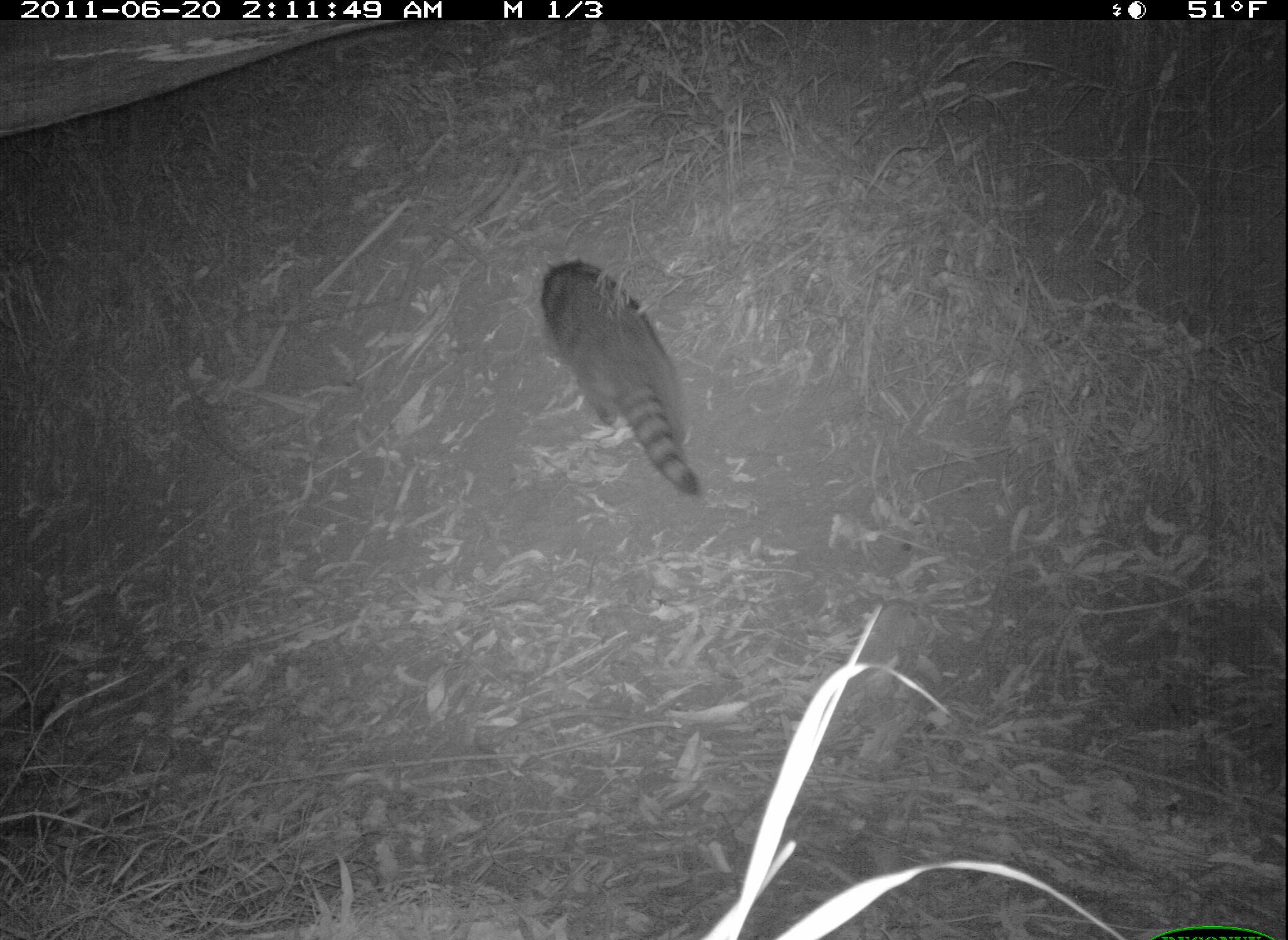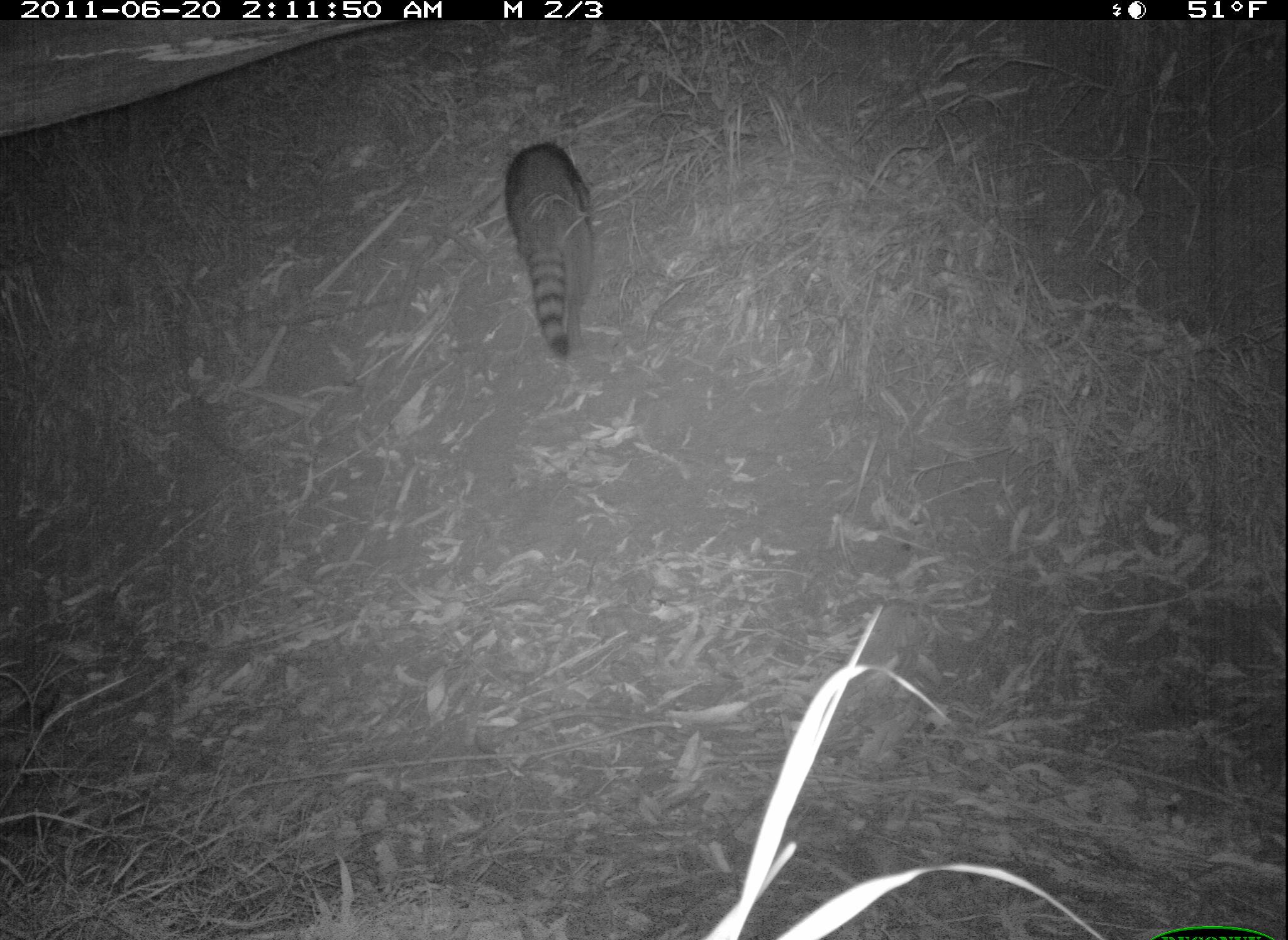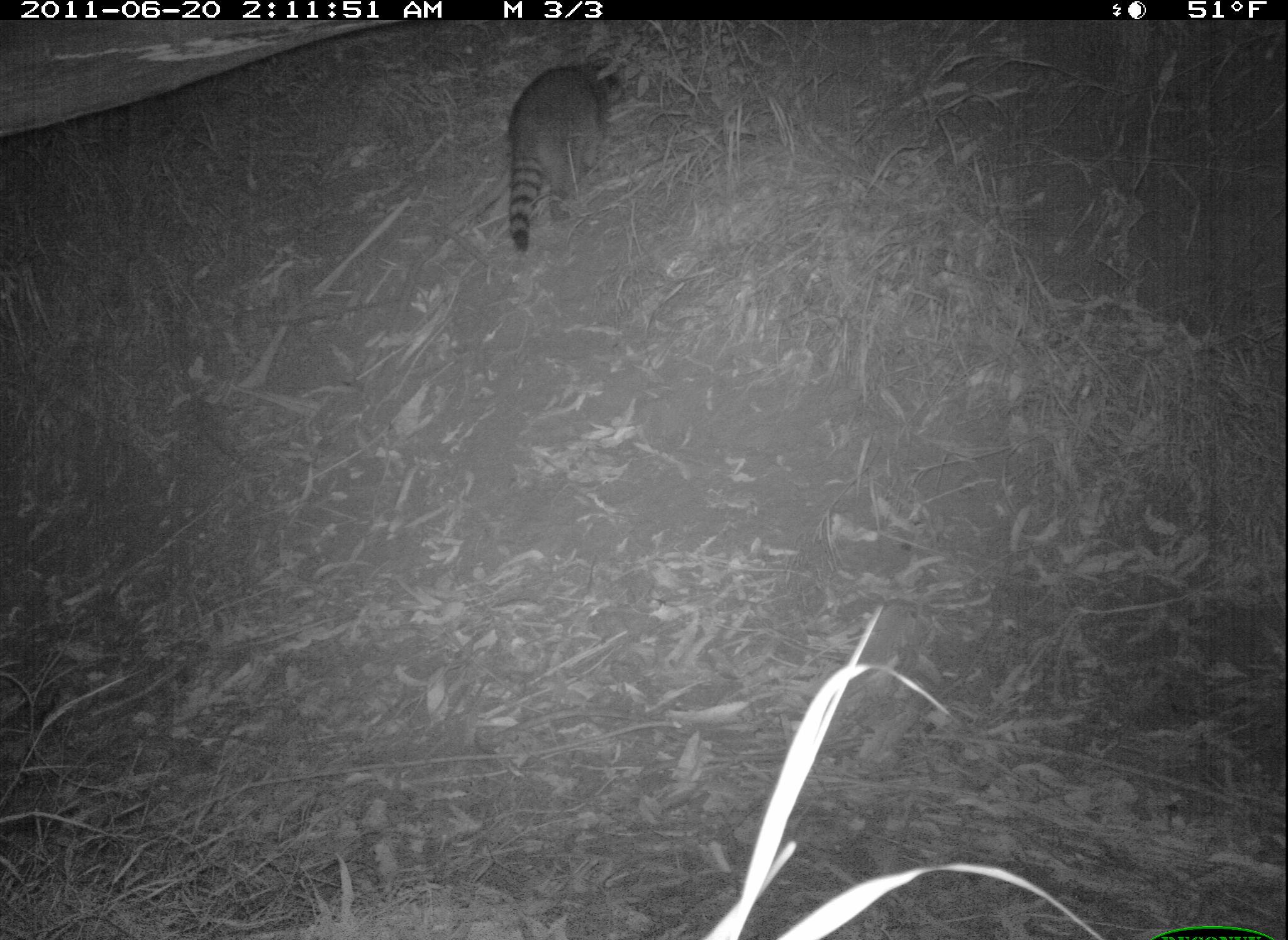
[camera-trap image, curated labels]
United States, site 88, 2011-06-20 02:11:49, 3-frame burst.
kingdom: Animalia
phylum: Chordata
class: Mammalia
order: Carnivora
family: Procyonidae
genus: Procyon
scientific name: Procyon lotor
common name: raccoon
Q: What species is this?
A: Raccoon (Procyon lotor).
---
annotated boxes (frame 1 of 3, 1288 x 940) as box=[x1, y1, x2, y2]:
raccoon: box=[530, 258, 712, 503]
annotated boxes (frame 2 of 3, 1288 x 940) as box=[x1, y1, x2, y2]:
raccoon: box=[496, 132, 607, 366]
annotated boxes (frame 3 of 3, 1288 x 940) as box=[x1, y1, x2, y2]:
raccoon: box=[496, 48, 638, 253]